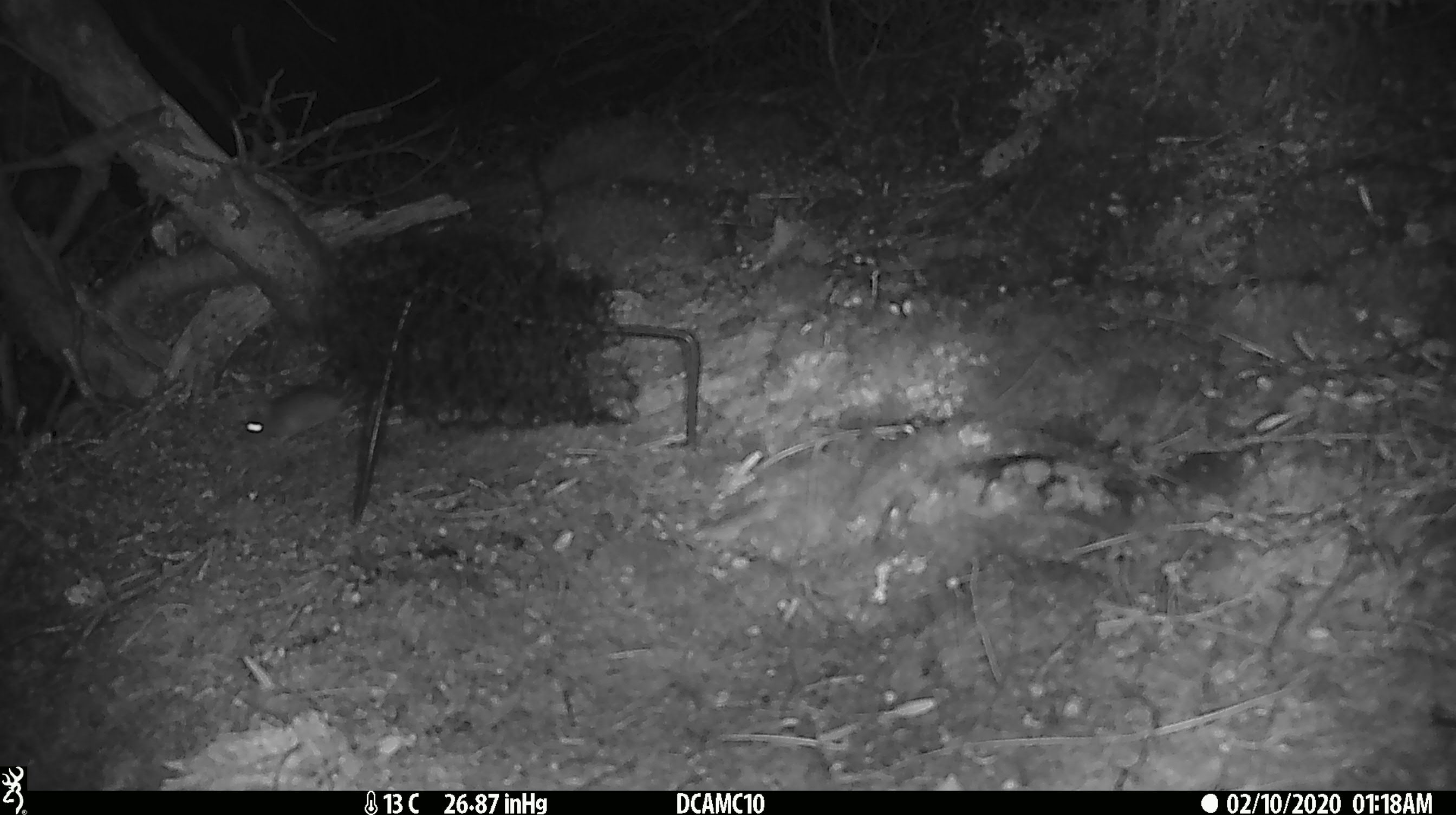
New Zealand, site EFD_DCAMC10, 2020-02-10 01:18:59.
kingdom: Animalia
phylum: Chordata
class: Mammalia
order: Rodentia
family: Muridae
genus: Mus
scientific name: Mus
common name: mouse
Mouse (Mus).